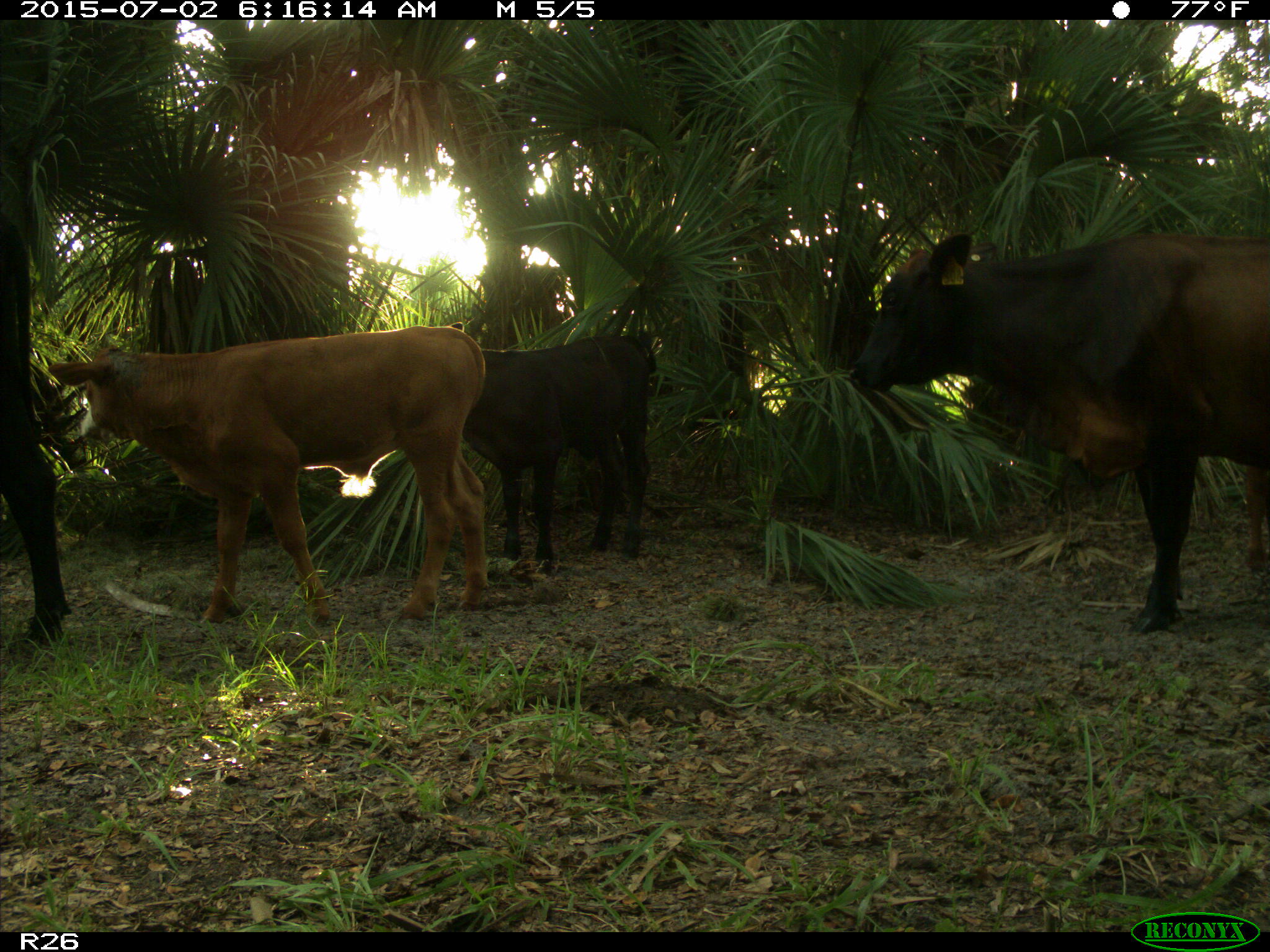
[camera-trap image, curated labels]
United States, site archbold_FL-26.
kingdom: Animalia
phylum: Chordata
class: Mammalia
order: Artiodactyla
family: Bovidae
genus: Bos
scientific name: Bos taurus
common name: domestic cow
Bos taurus (domestic cow).